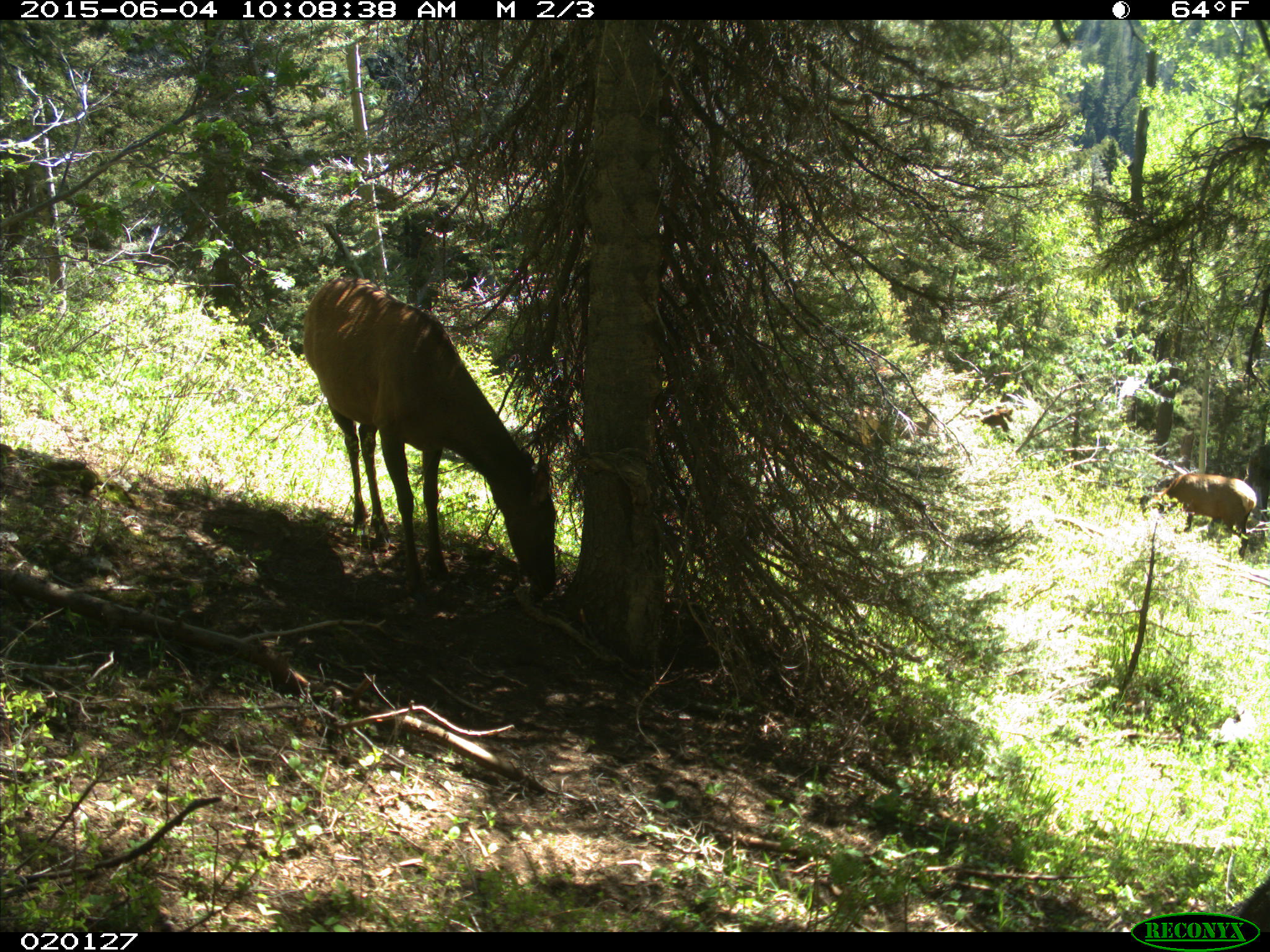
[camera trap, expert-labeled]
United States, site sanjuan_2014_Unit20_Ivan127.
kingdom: Animalia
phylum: Chordata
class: Mammalia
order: Artiodactyla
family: Cervidae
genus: Cervus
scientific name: Cervus elaphus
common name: red deer